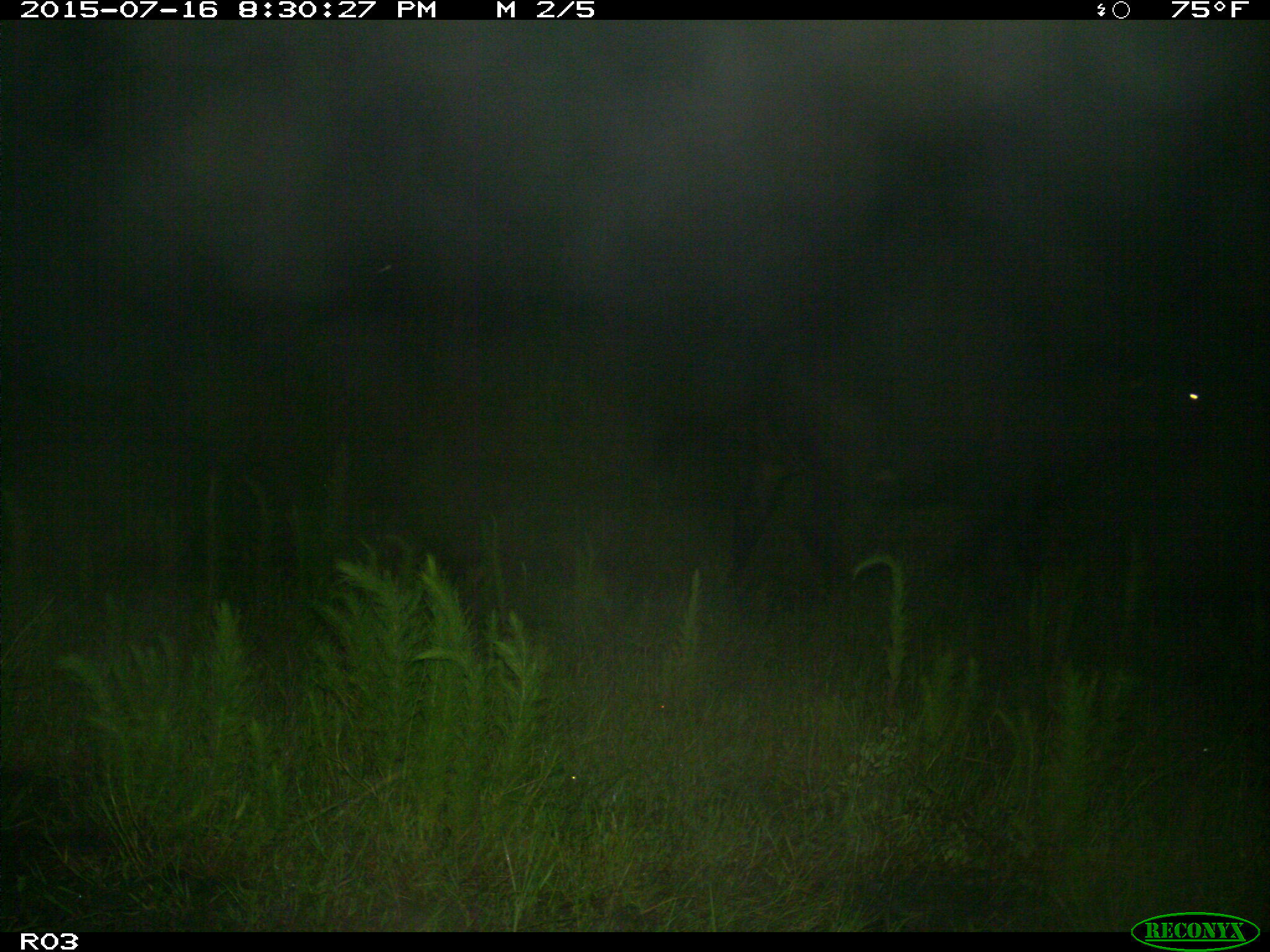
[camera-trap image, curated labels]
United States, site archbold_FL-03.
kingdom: Animalia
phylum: Chordata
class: Mammalia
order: Artiodactyla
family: Bovidae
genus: Bos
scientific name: Bos taurus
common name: domestic cow